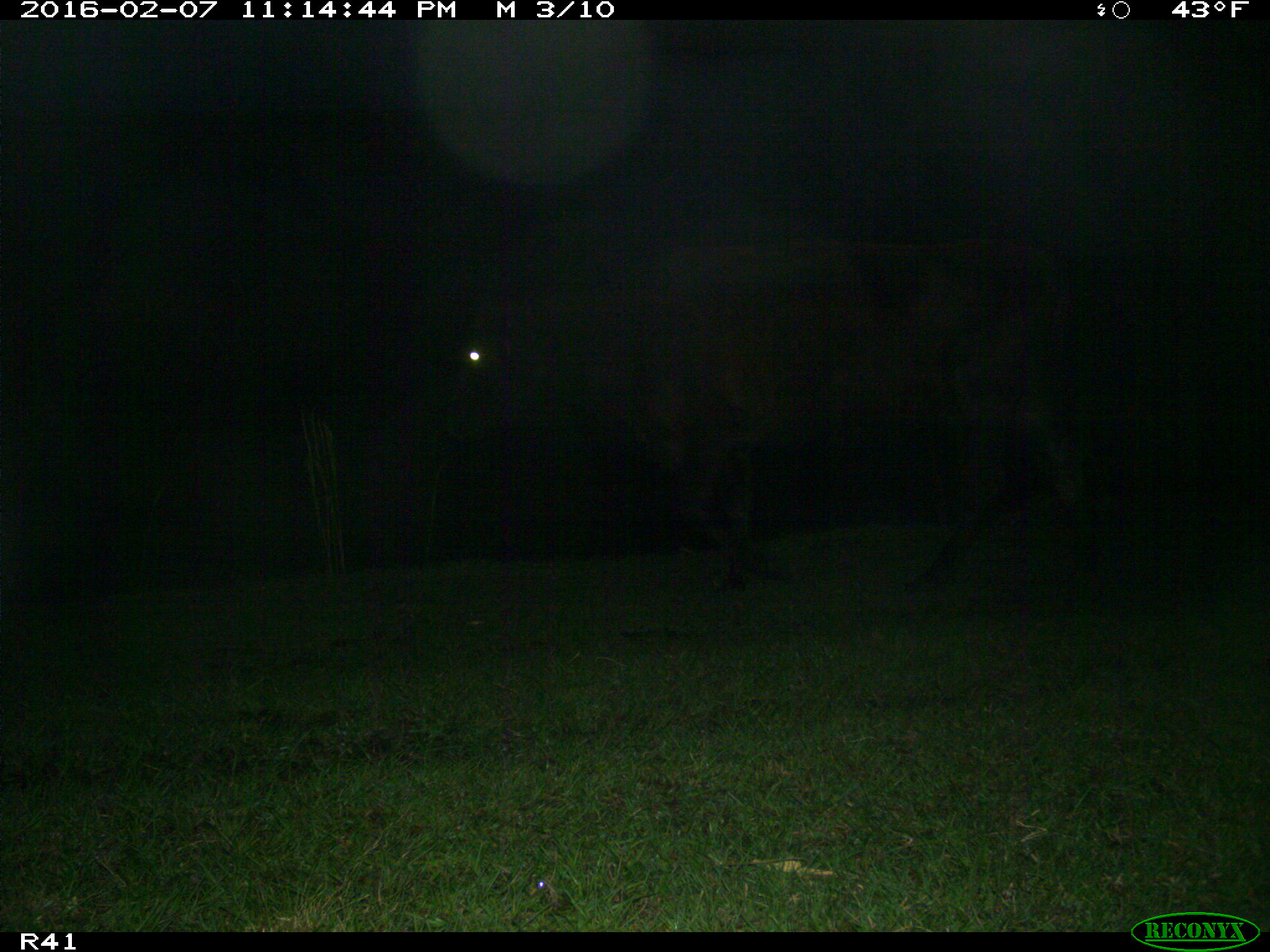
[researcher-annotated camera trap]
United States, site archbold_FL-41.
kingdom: Animalia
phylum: Chordata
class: Mammalia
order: Artiodactyla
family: Bovidae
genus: Bos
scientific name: Bos taurus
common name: domestic cow